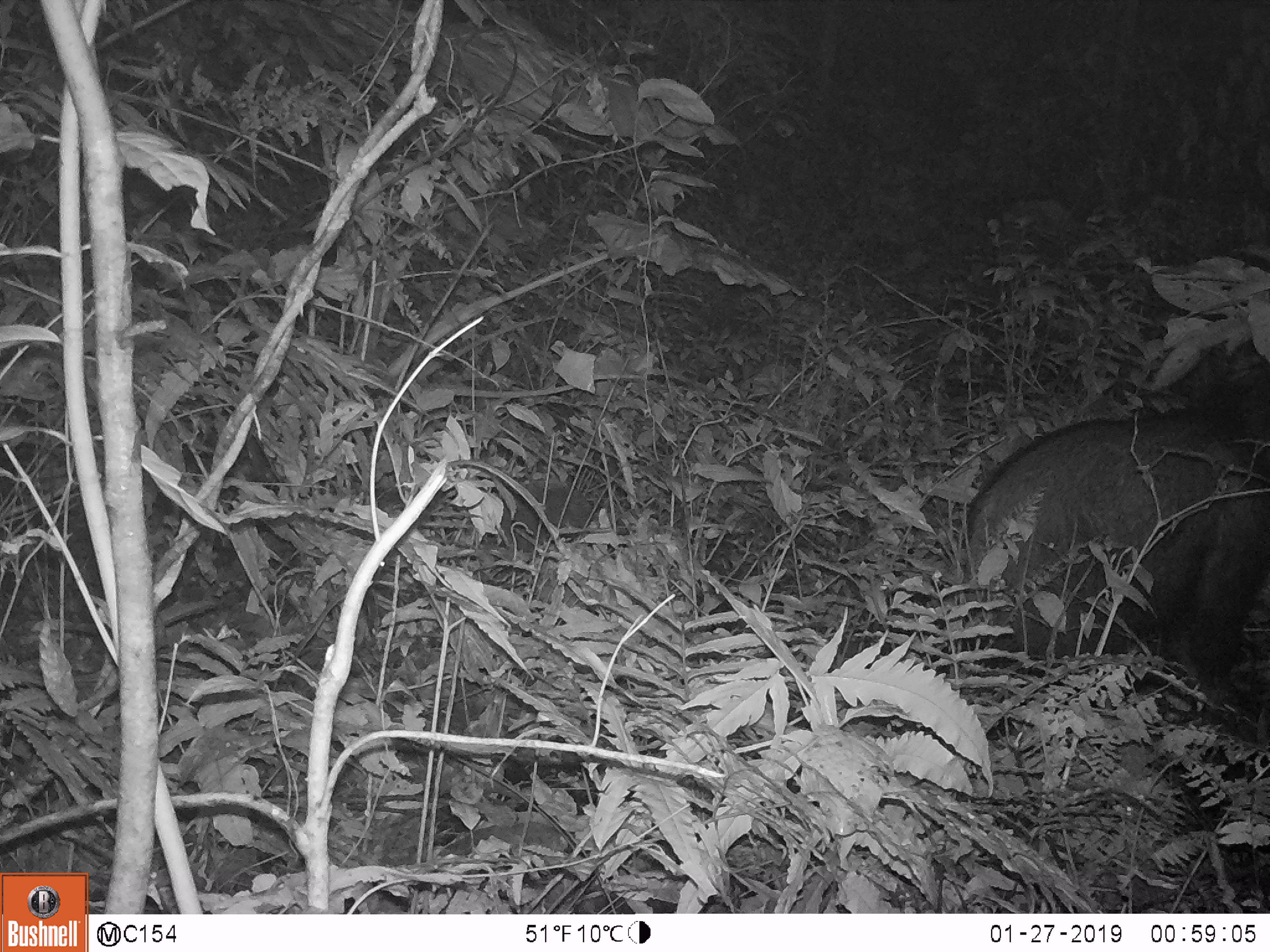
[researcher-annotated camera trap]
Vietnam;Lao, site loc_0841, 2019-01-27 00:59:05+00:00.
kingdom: Animalia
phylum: Chordata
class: Mammalia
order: Artiodactyla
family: Bovidae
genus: Capricornis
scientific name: Capricornis sumatraensis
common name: chinese serow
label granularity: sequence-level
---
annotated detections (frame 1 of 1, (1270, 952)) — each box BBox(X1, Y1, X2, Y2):
chinese serow: BBox(955, 358, 1269, 748)